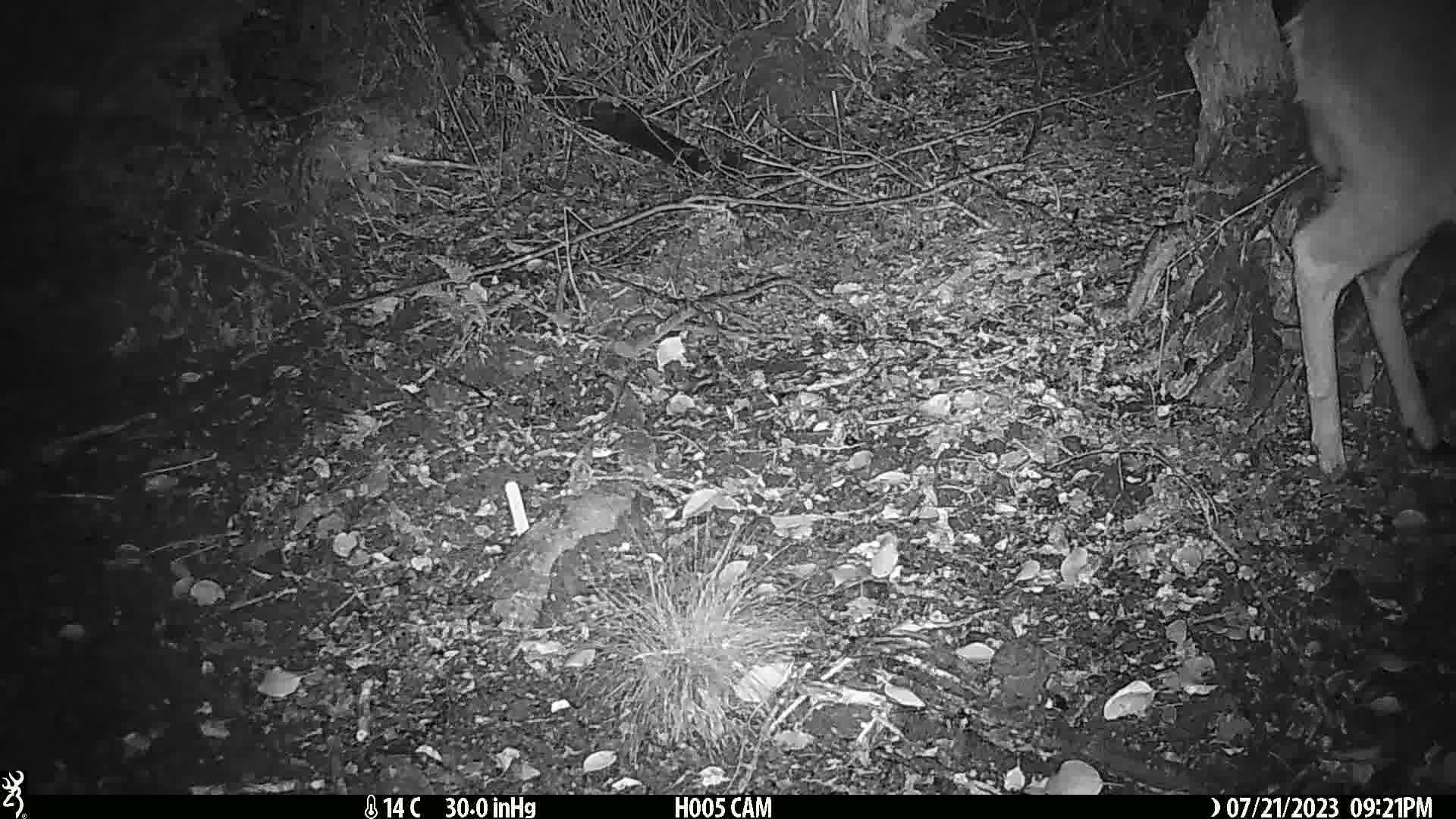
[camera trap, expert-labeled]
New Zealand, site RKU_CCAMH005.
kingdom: Animalia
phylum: Chordata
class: Mammalia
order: Artiodactyla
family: Cervidae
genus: Odocoileus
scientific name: Odocoileus virginianus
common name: white-tailed deer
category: white tailed deer